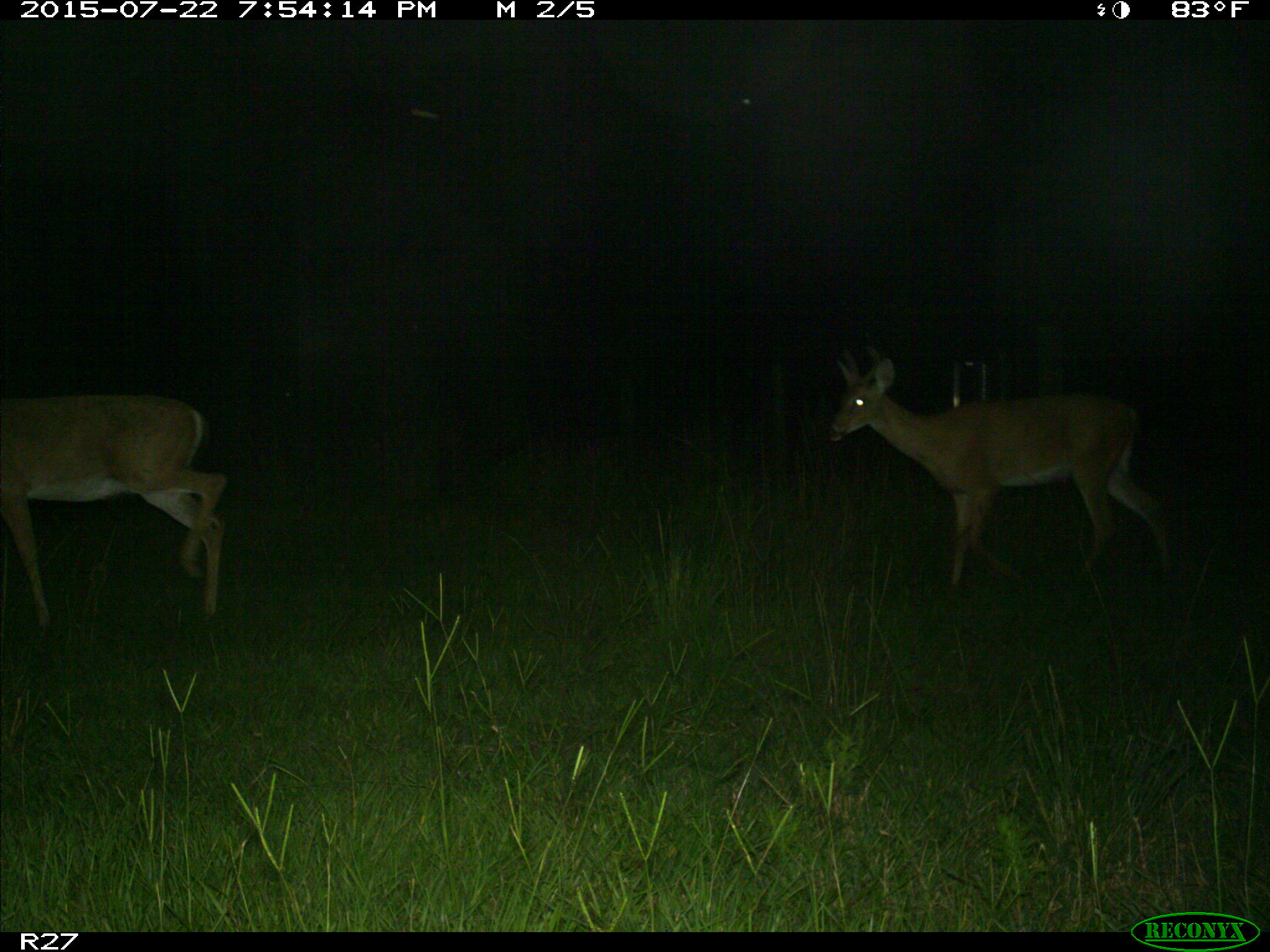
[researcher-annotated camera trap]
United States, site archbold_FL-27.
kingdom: Animalia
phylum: Chordata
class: Mammalia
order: Artiodactyla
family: Cervidae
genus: Odocoileus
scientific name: Odocoileus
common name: deer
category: unidentified deer